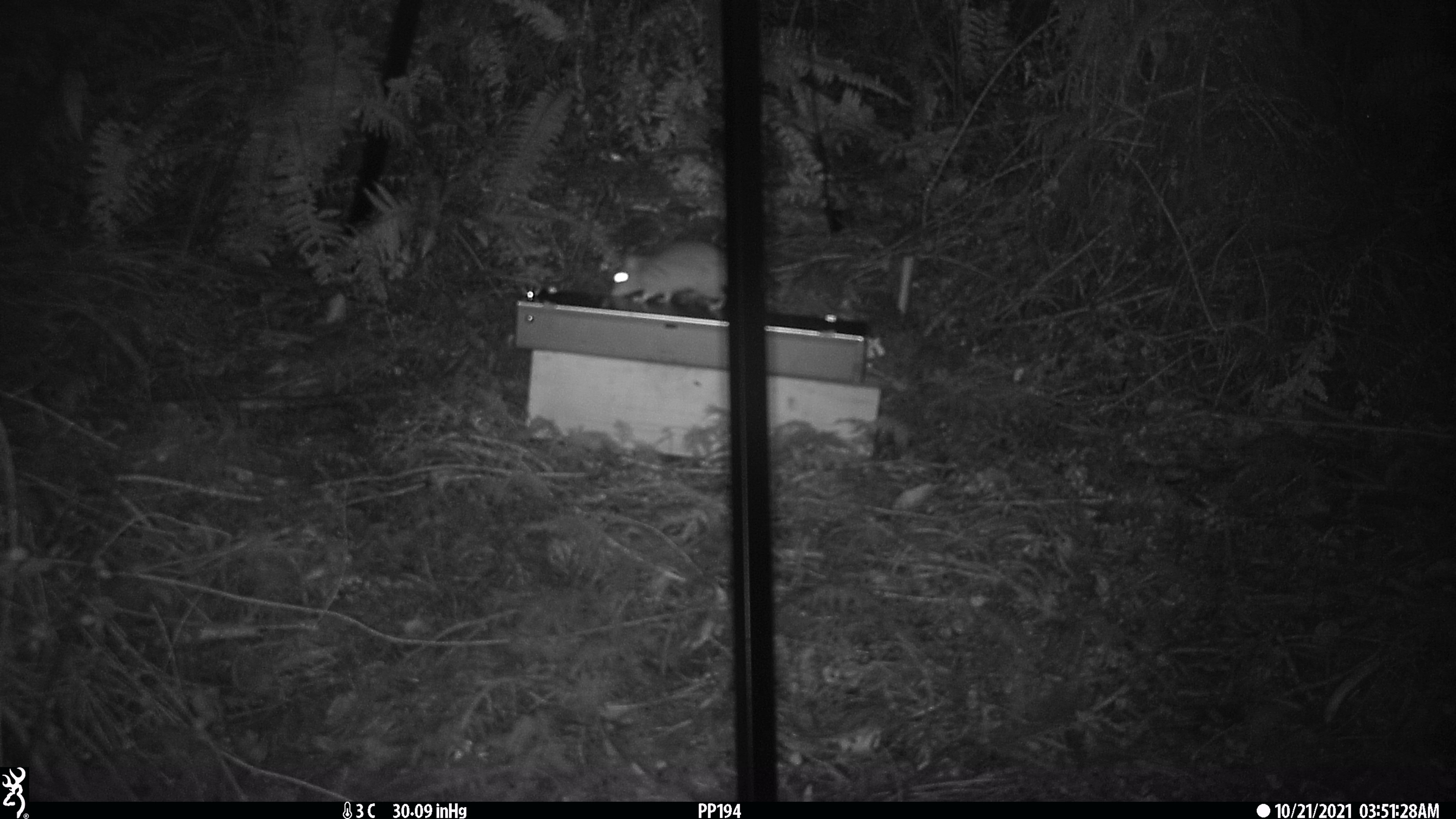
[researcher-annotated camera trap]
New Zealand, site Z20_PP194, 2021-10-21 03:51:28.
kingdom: Animalia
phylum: Chordata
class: Mammalia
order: Rodentia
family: Muridae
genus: Rattus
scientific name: Rattus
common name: rat